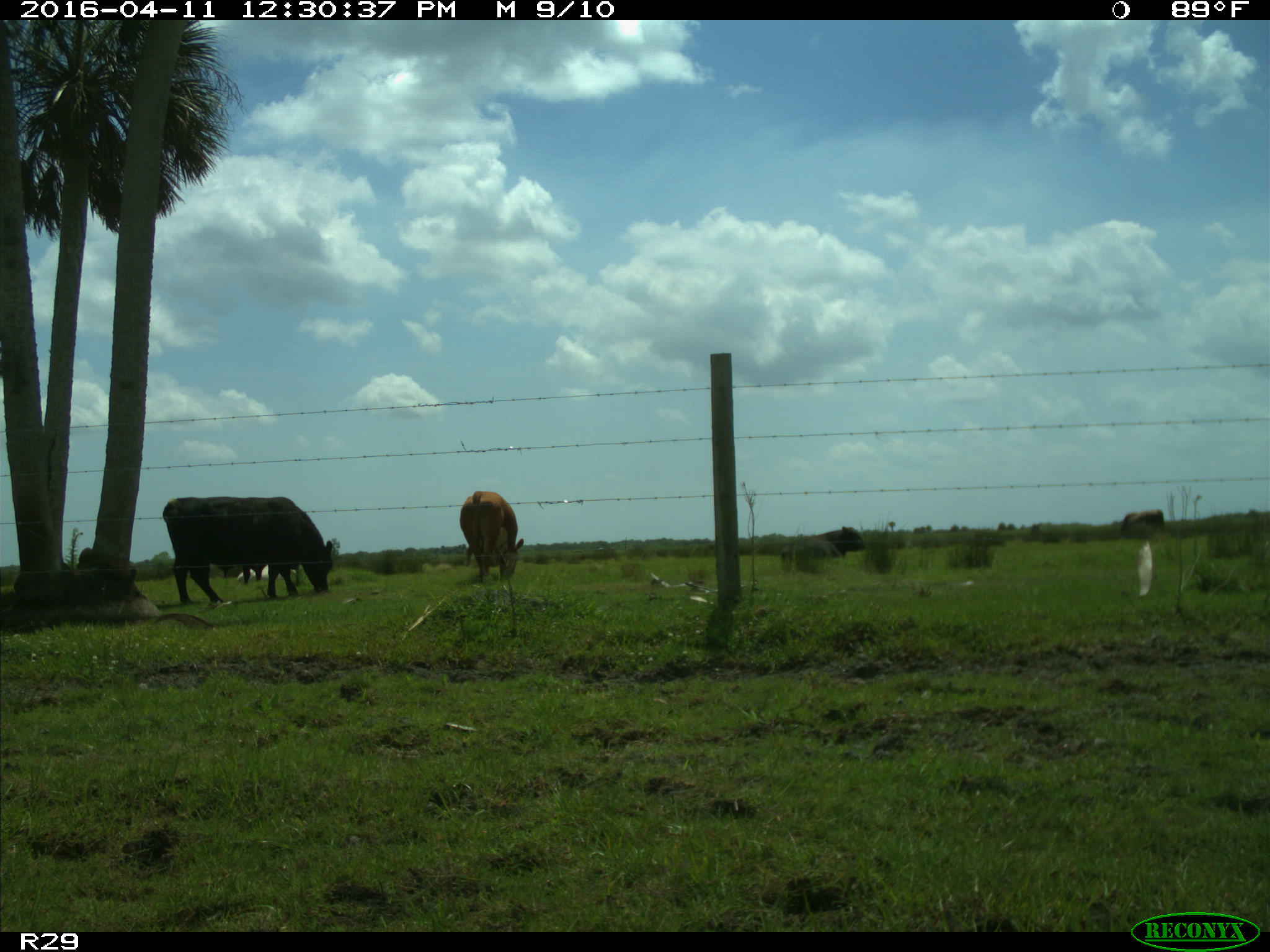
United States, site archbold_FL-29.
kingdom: Animalia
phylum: Chordata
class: Mammalia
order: Artiodactyla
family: Bovidae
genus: Bos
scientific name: Bos taurus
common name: domestic cow